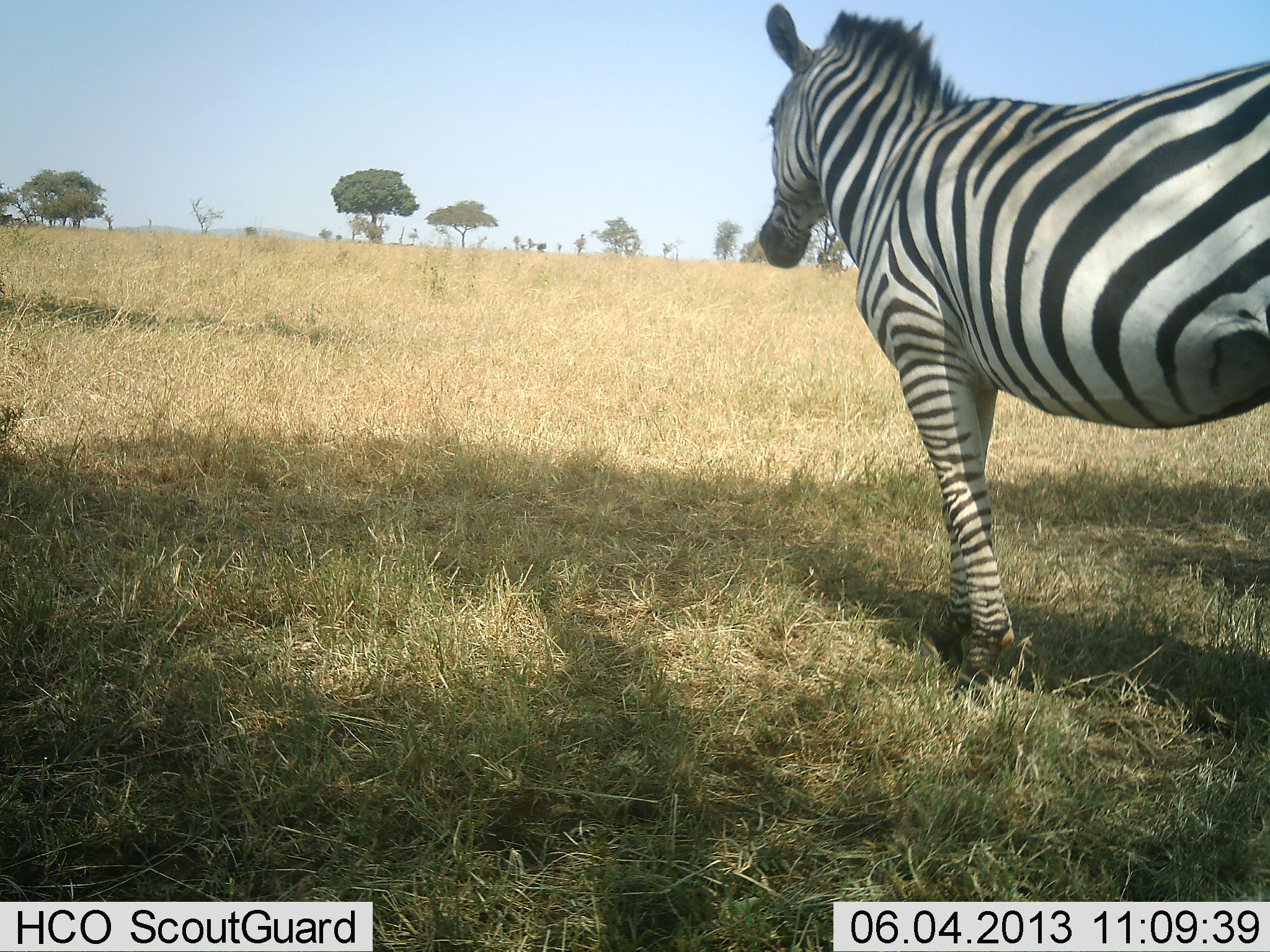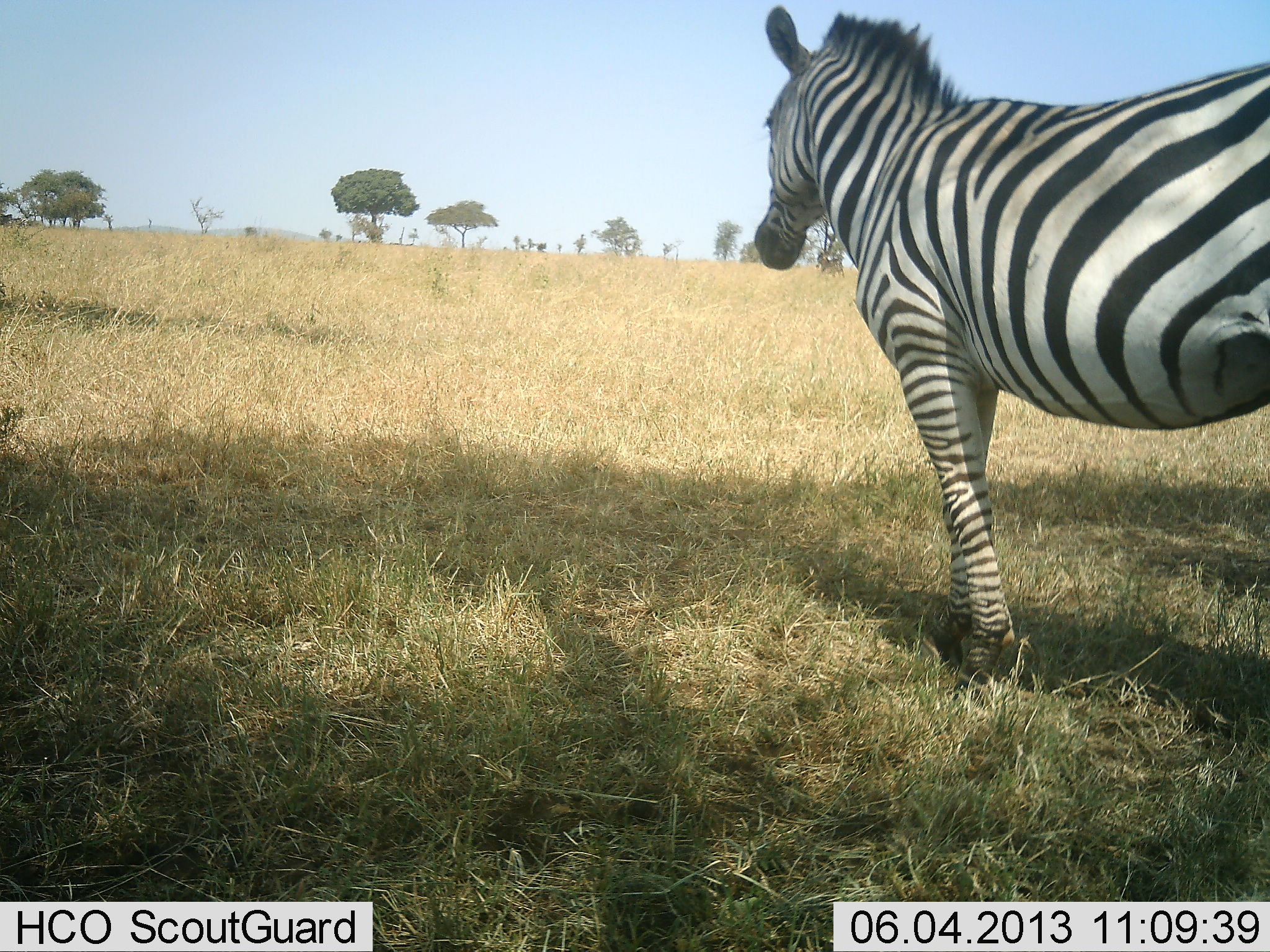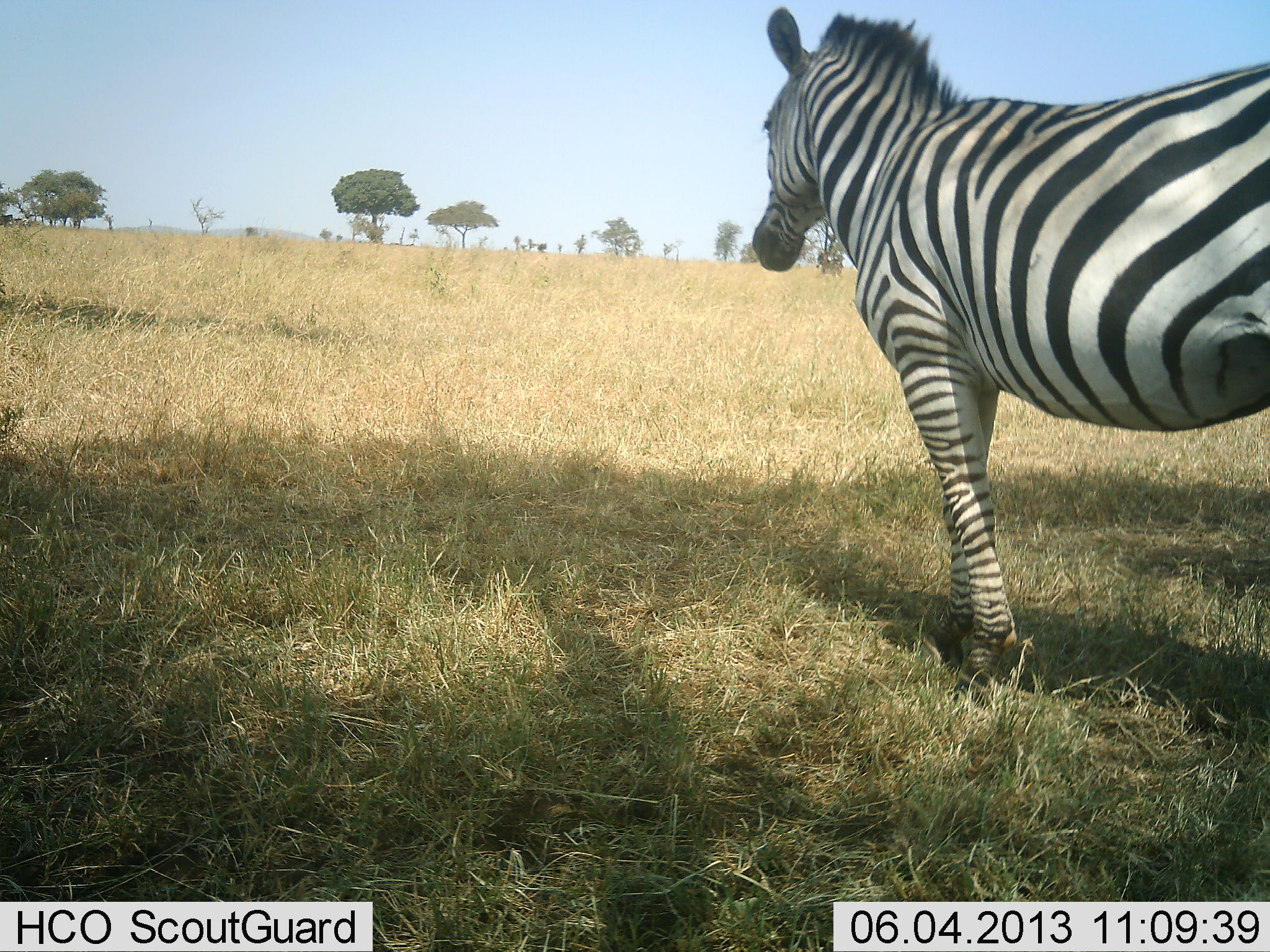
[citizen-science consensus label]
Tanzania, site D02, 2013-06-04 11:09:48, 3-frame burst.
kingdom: Animalia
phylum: Chordata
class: Mammalia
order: Perissodactyla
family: Equidae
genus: Equus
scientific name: Equus quagga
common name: plains zebra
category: zebra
Zebra (plains zebra) (Equus quagga), count 1. Behavior (volunteer vote fractions): standing 85%, resting 0%, moving 15%, interacting 0%. Young present (vote fraction): 0%. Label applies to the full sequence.